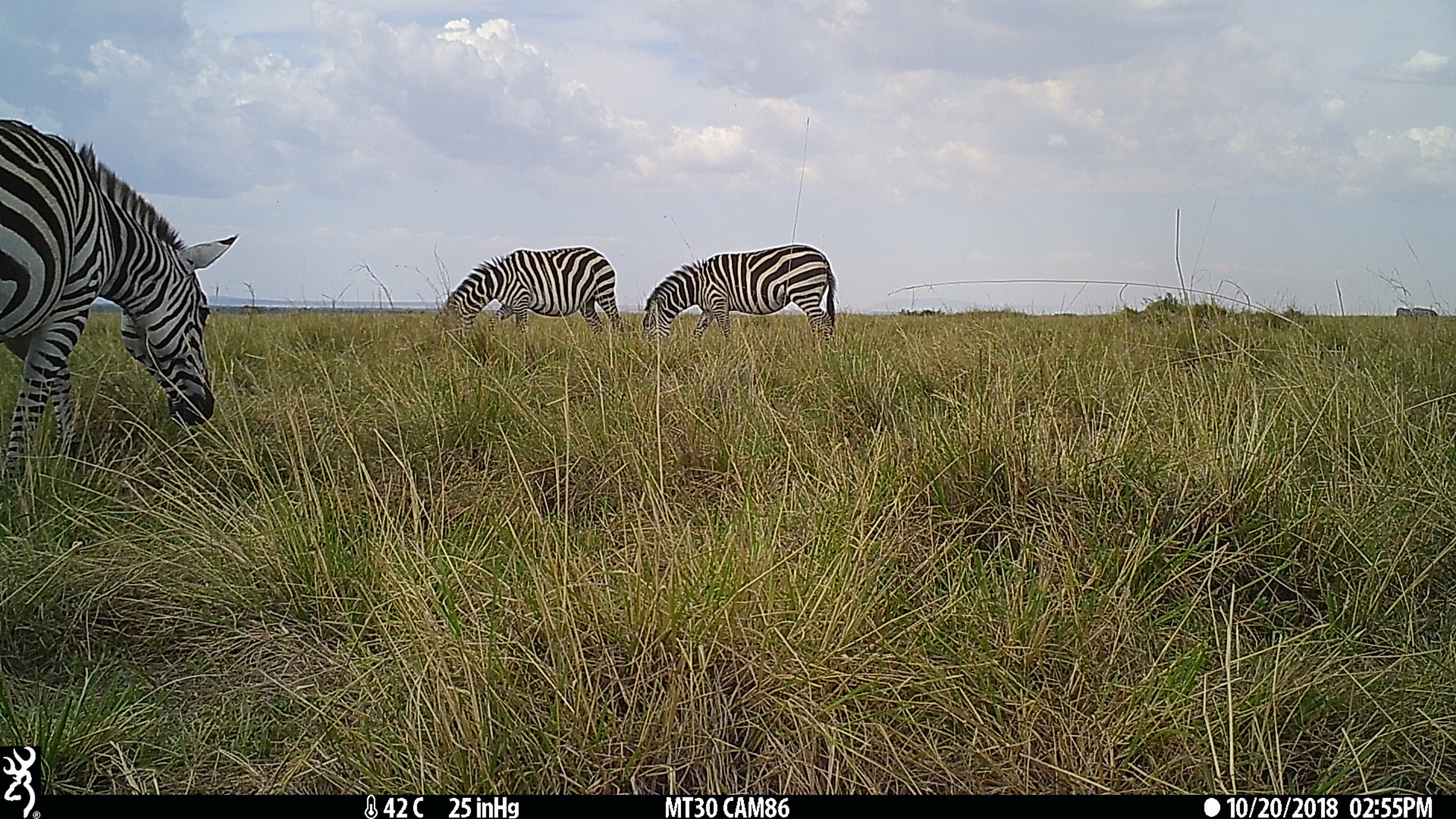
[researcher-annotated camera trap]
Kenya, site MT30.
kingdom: Animalia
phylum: Chordata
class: Mammalia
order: Perissodactyla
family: Equidae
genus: Equus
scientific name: Equus quagga burchellii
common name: burchell's zebra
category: zebra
Zebra (burchell's zebra) (Equus quagga burchellii).